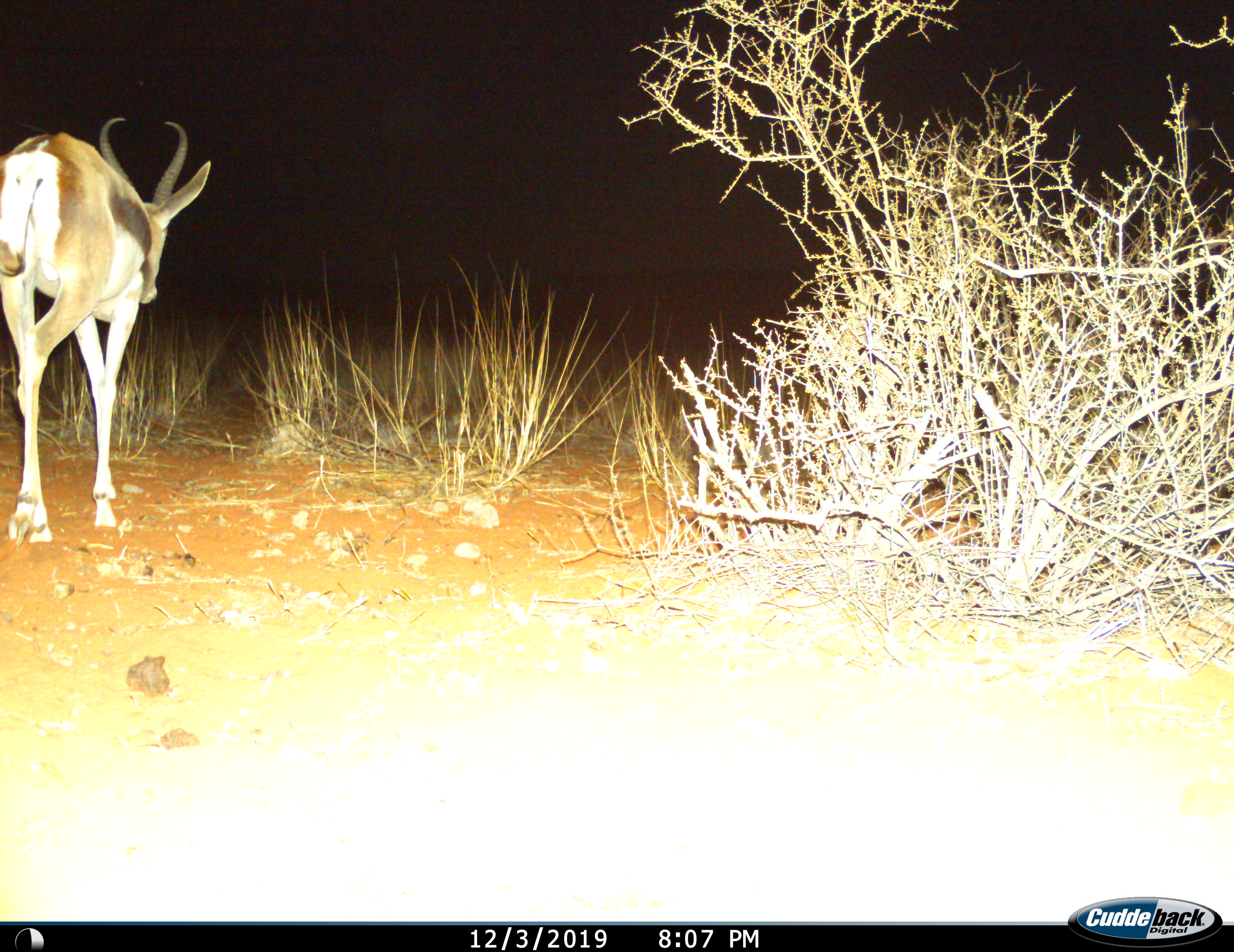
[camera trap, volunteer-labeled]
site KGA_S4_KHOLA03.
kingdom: Animalia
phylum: Chordata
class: Mammalia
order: Artiodactyla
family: Bovidae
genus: Antidorcas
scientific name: Antidorcas marsupialis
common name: springbok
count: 1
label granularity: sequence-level